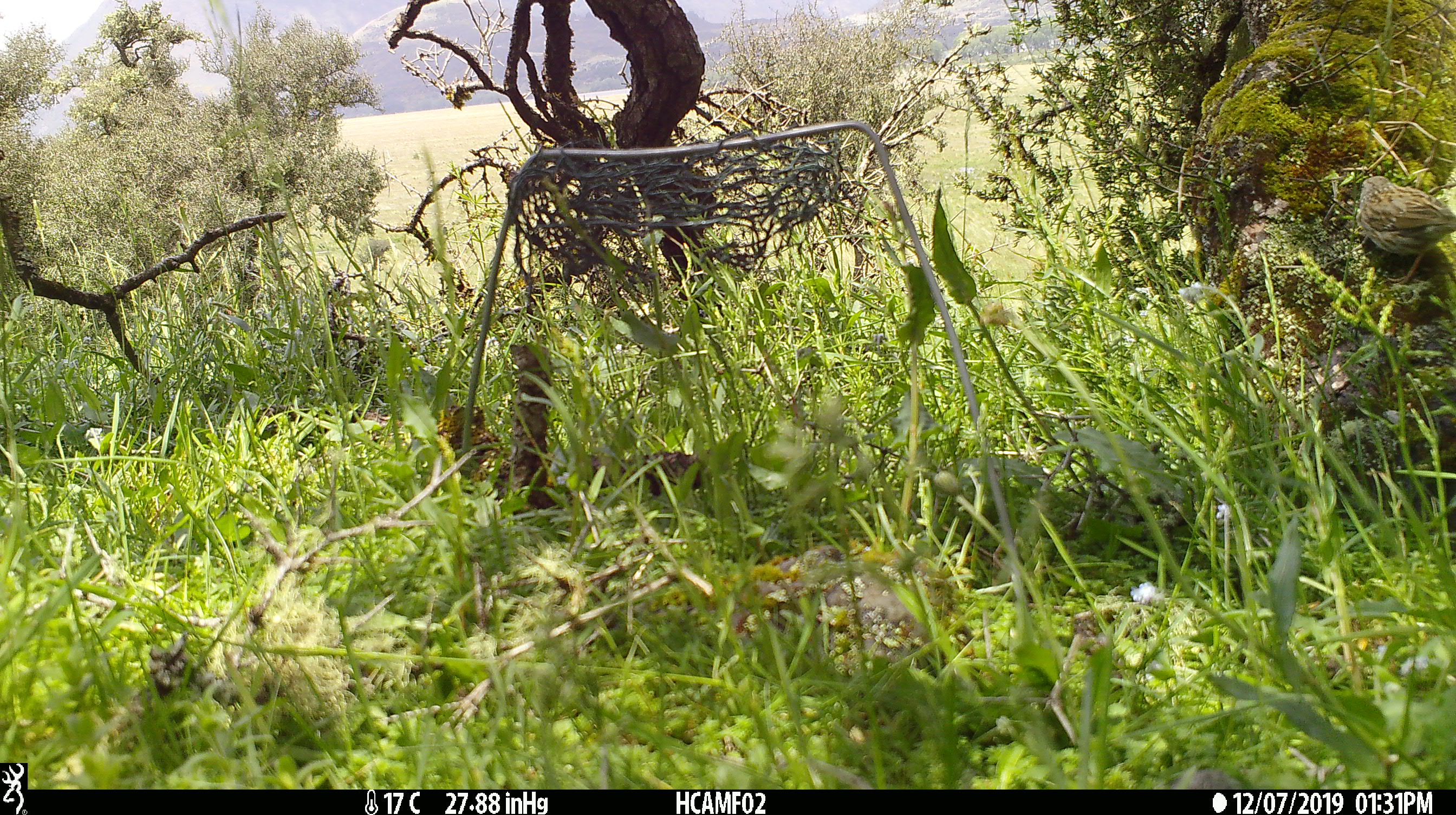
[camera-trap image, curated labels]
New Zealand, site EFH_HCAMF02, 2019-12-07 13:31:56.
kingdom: Animalia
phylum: Chordata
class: Aves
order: Passeriformes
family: Prunellidae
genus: Prunella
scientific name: Prunella modularis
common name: dunnock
Dunnock (Prunella modularis).